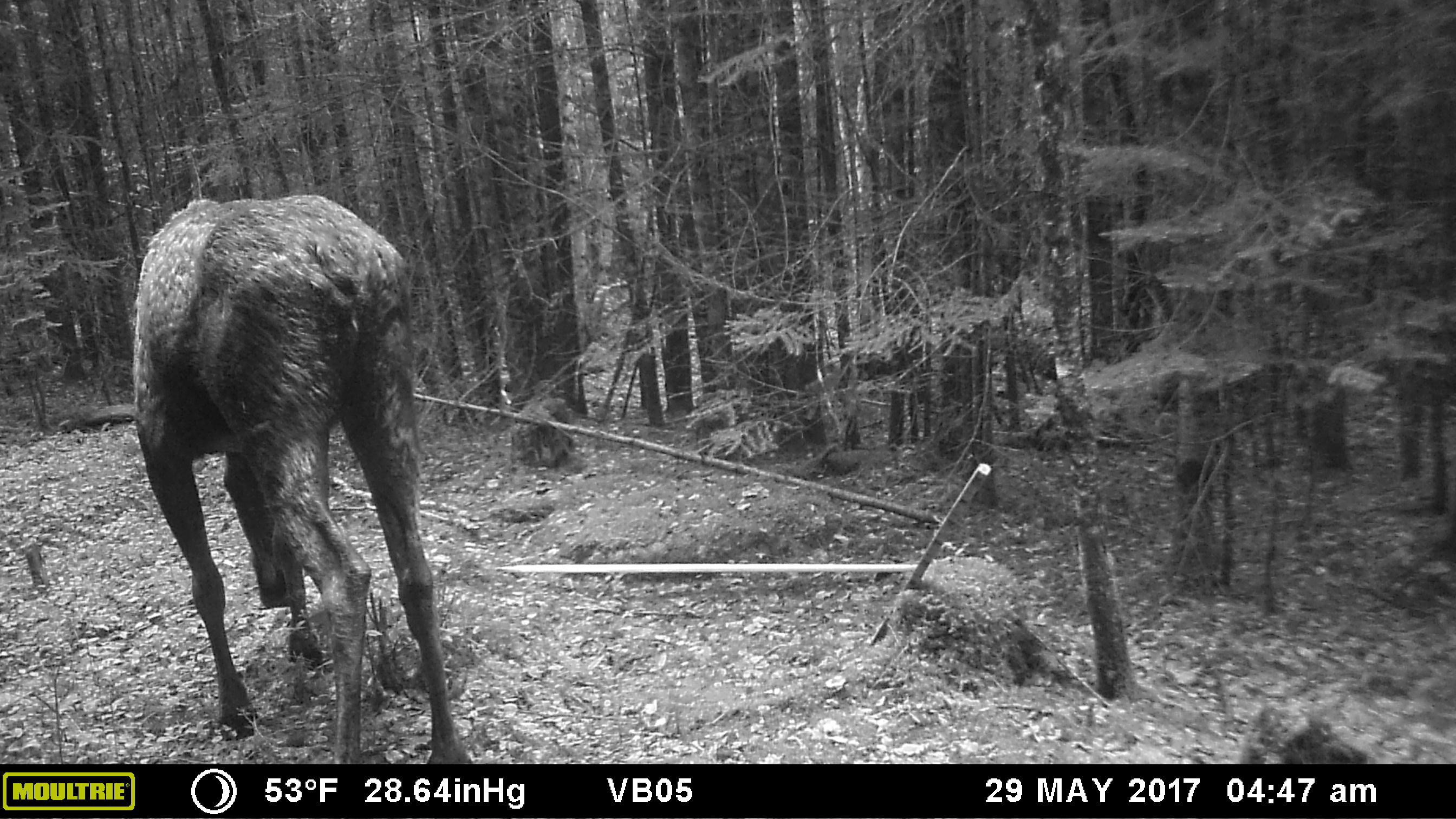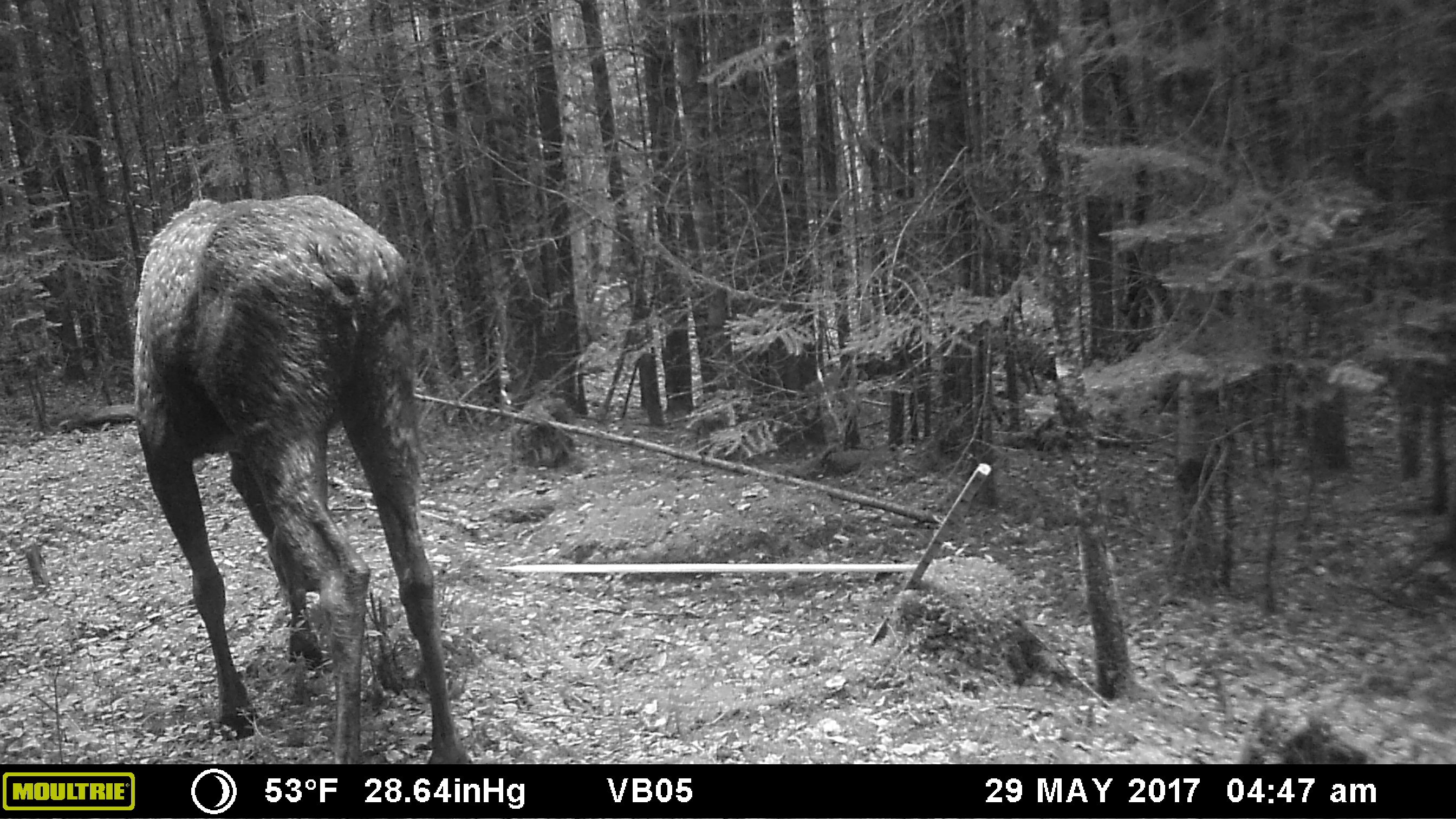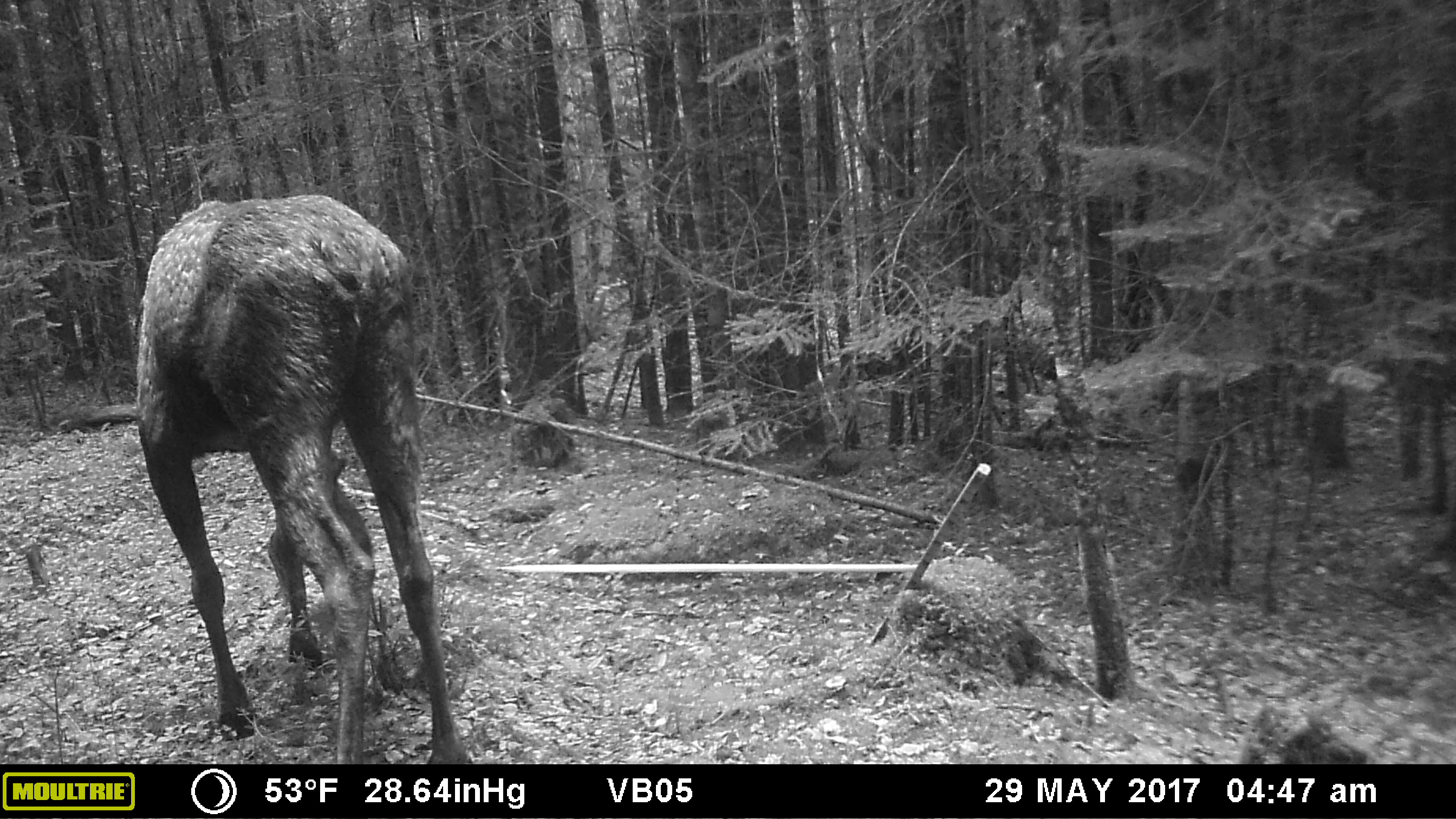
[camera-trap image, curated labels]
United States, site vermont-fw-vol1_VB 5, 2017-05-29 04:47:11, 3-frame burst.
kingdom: Animalia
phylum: Chordata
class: Mammalia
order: Artiodactyla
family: Cervidae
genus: Alces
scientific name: Alces alces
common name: moose